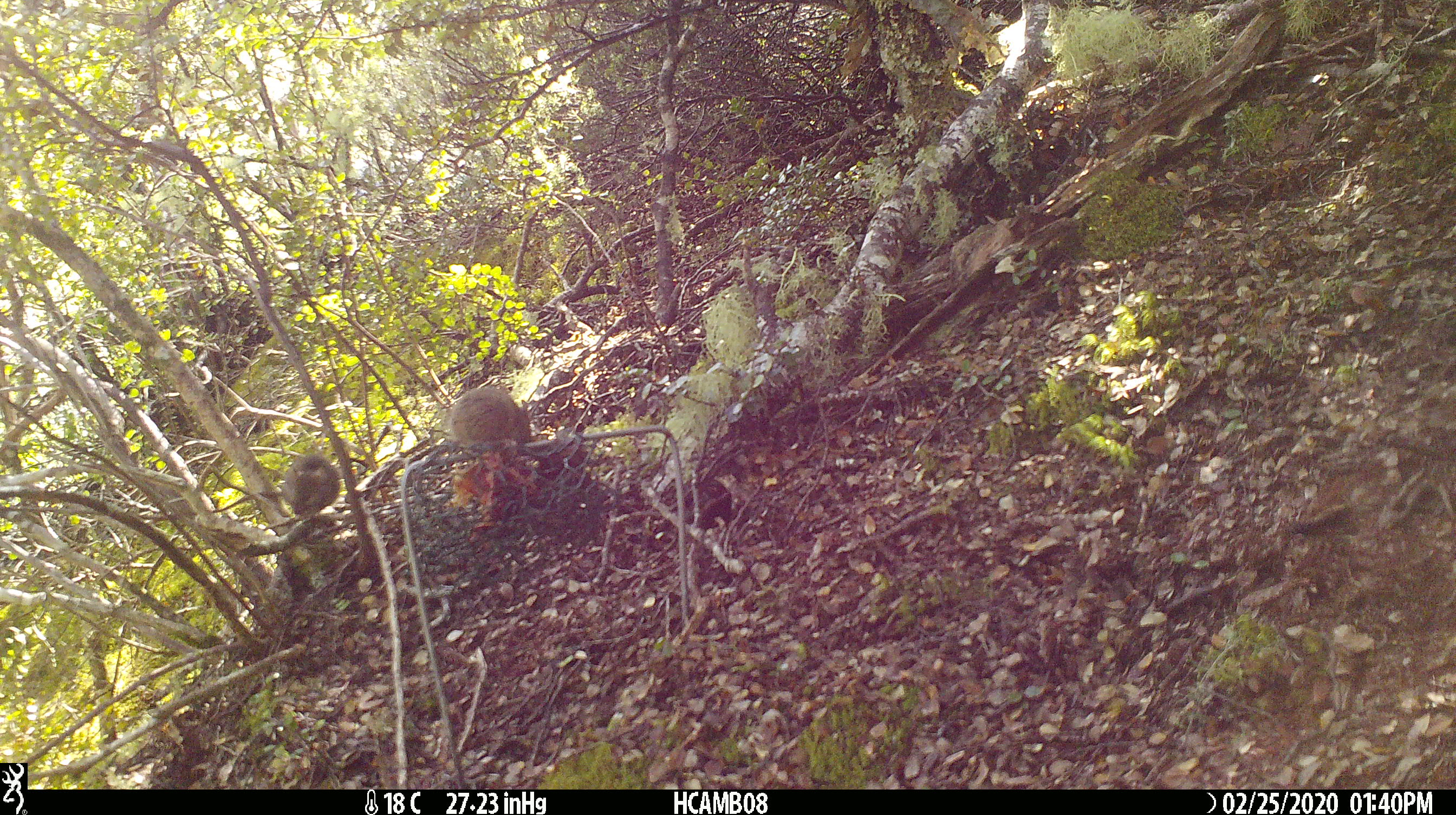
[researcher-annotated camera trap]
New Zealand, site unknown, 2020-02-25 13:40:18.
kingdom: Animalia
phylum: Chordata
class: Mammalia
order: Rodentia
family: Muridae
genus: Mus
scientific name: Mus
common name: mouse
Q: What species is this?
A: Mouse (Mus).